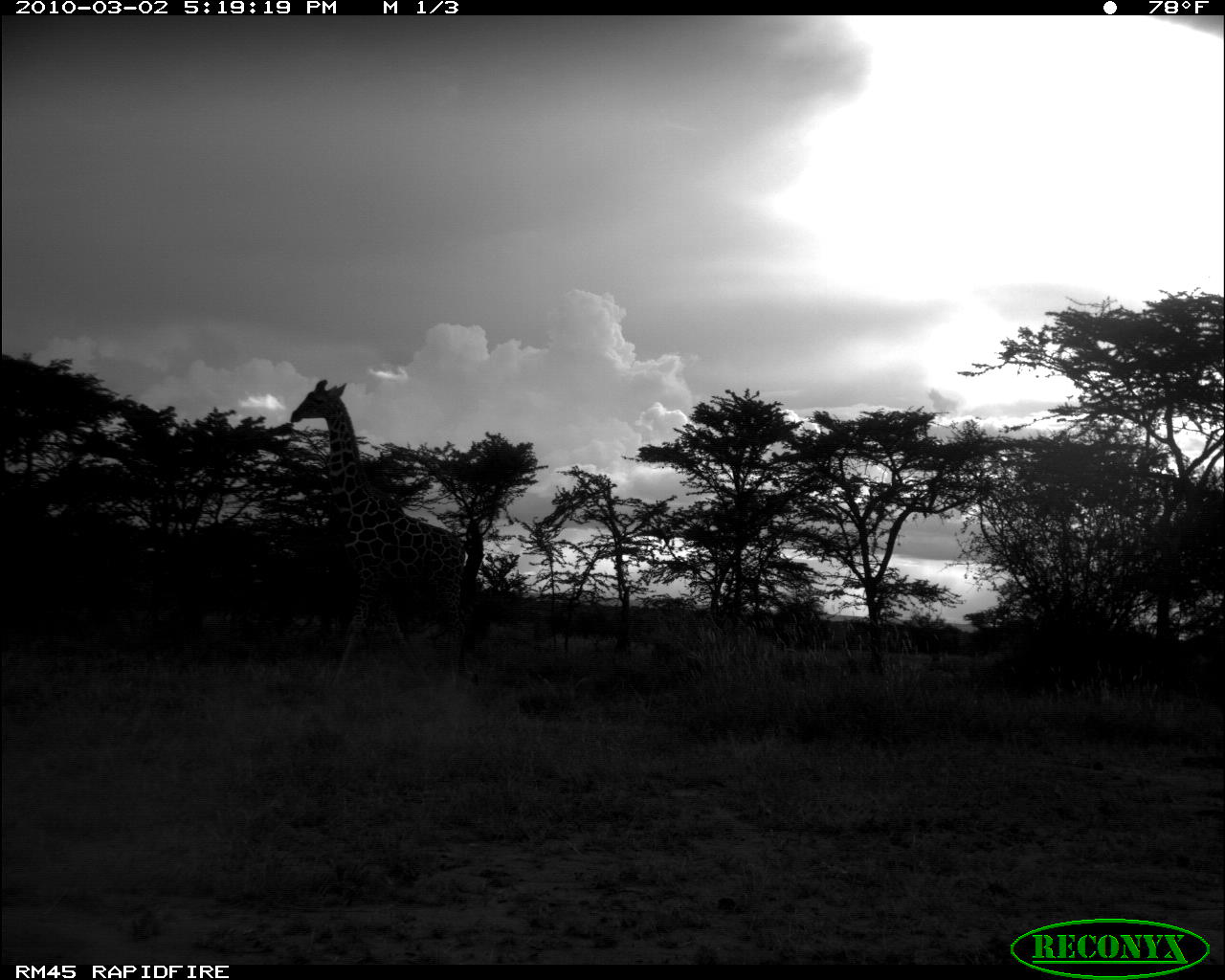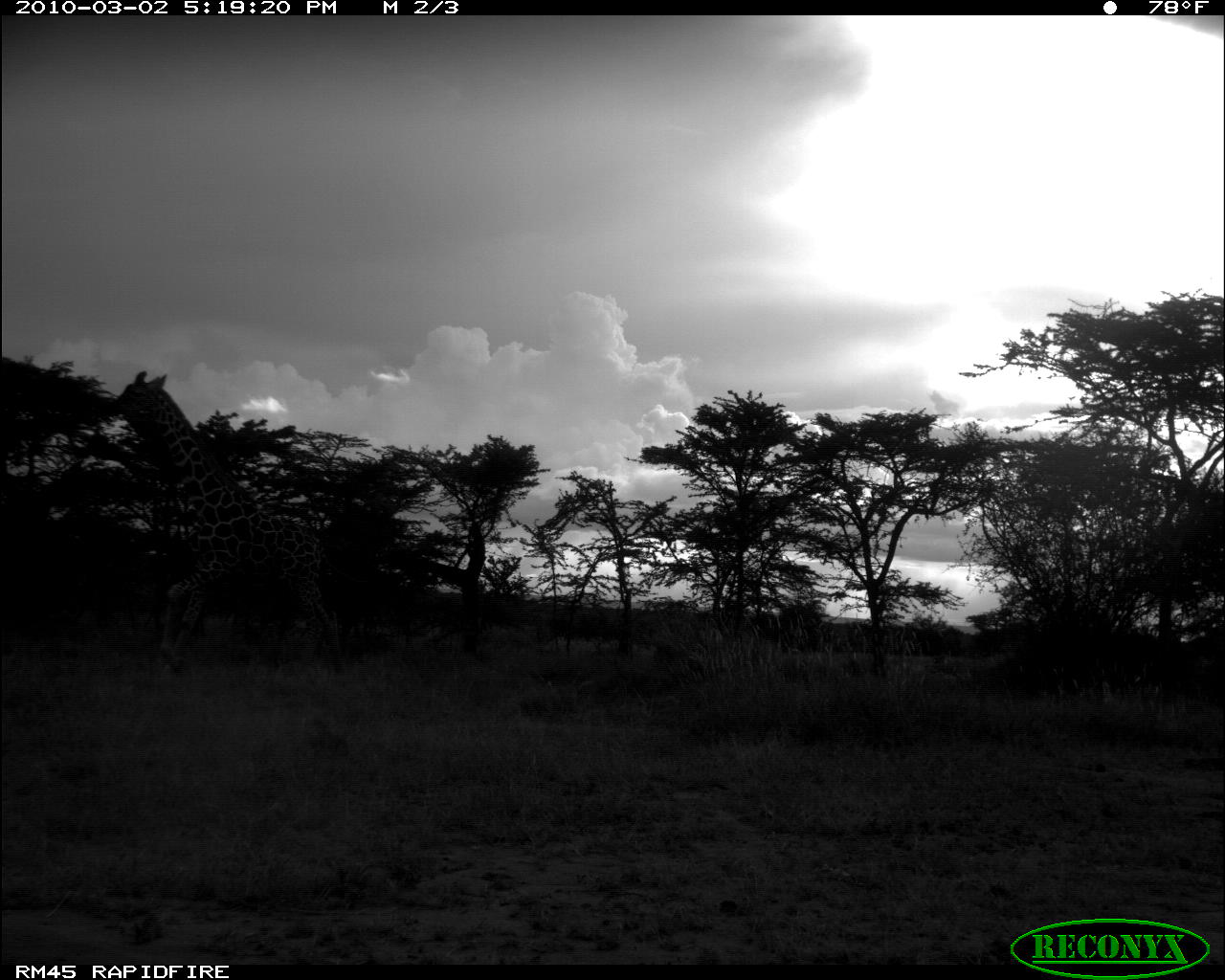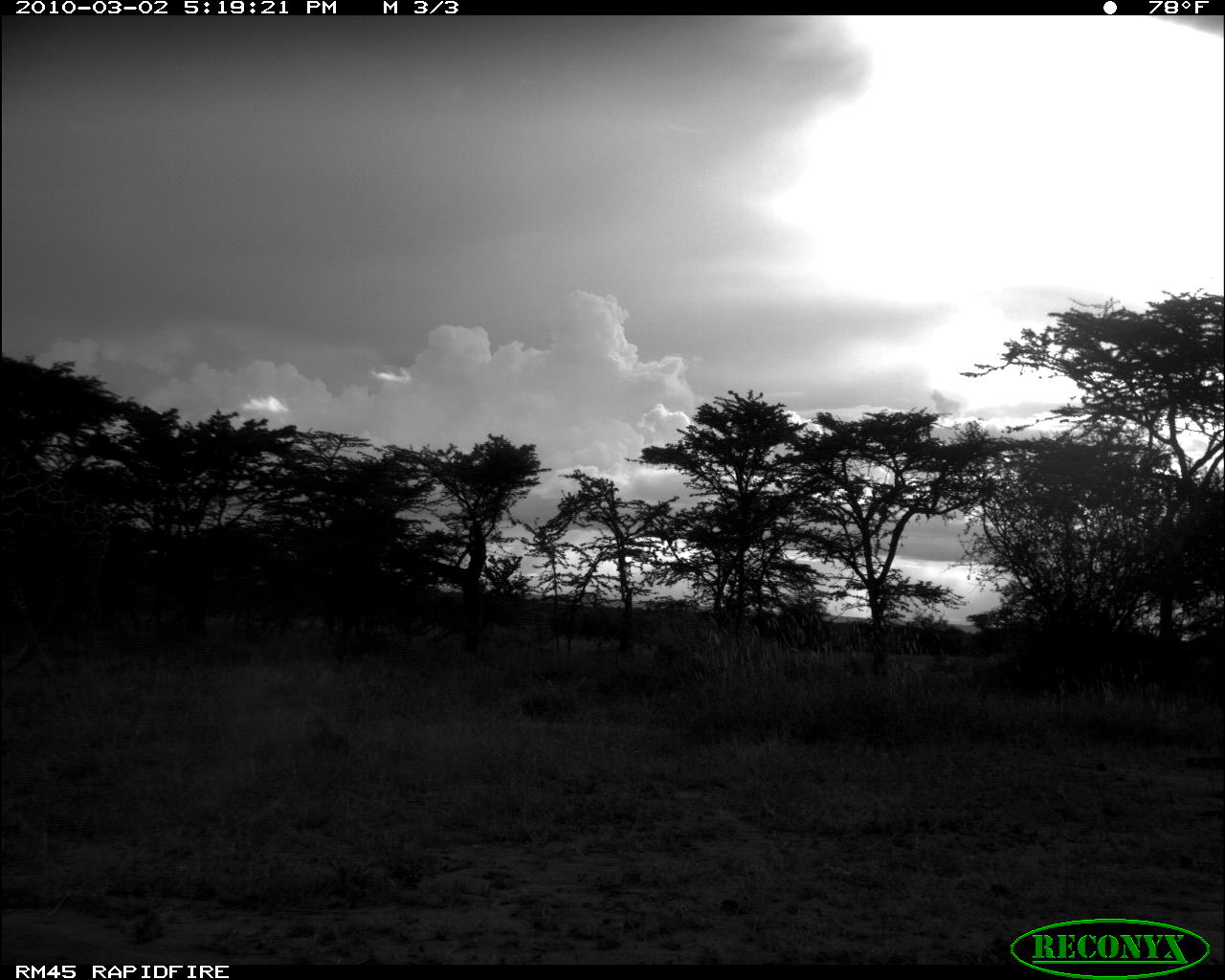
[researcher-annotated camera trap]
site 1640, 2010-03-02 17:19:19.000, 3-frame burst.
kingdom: Animalia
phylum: Chordata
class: Mammalia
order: Artiodactyla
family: Giraffidae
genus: Giraffa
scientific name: Giraffa camelopardalis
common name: giraffe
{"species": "Giraffa camelopardalis (giraffe)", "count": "1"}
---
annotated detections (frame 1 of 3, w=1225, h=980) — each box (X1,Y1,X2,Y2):
giraffa camelopardalis: (290,379,465,689)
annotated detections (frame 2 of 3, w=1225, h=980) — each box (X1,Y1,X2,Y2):
giraffa camelopardalis: (101,369,367,676)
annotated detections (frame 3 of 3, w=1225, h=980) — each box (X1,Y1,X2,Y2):
giraffa camelopardalis: (1,435,110,683)